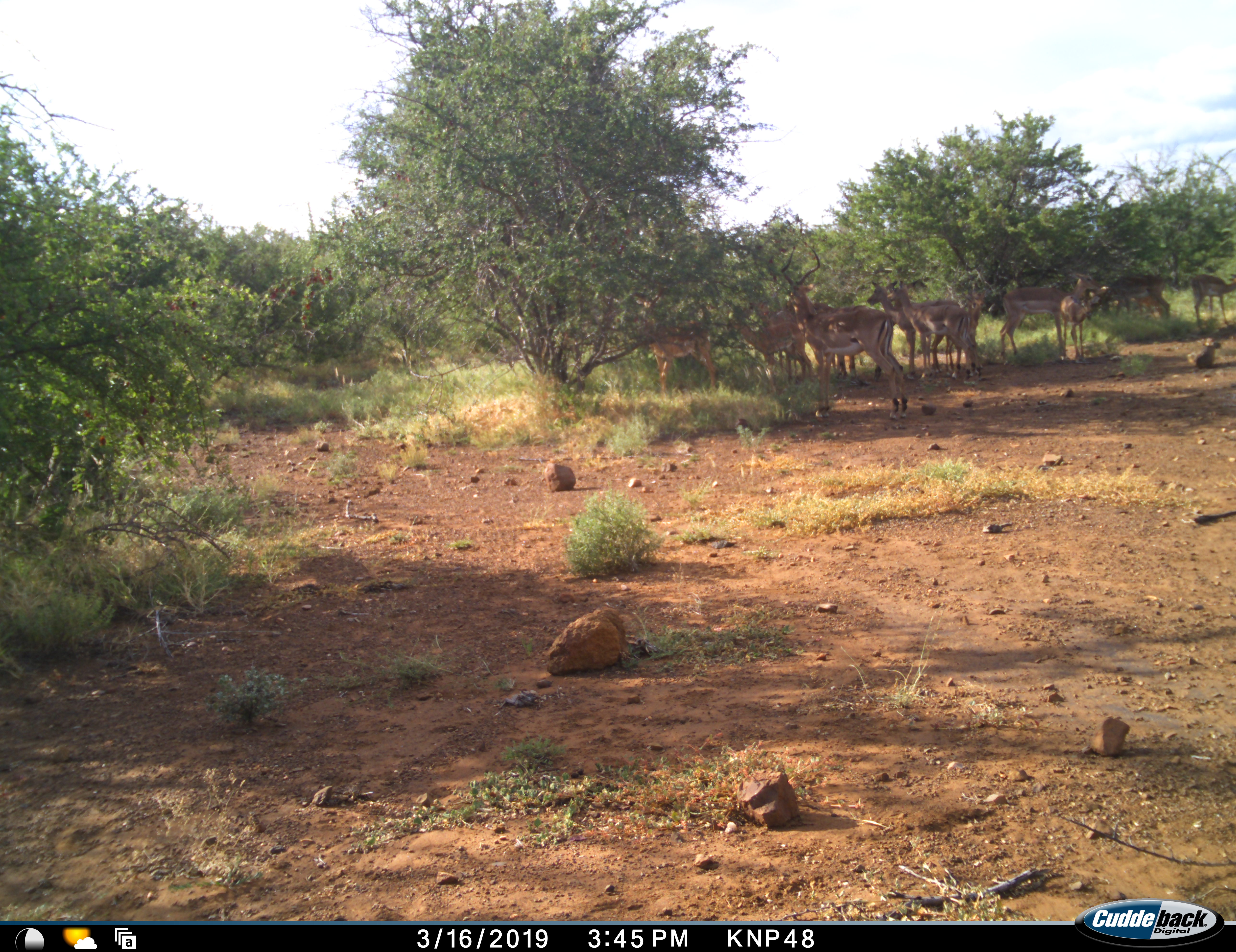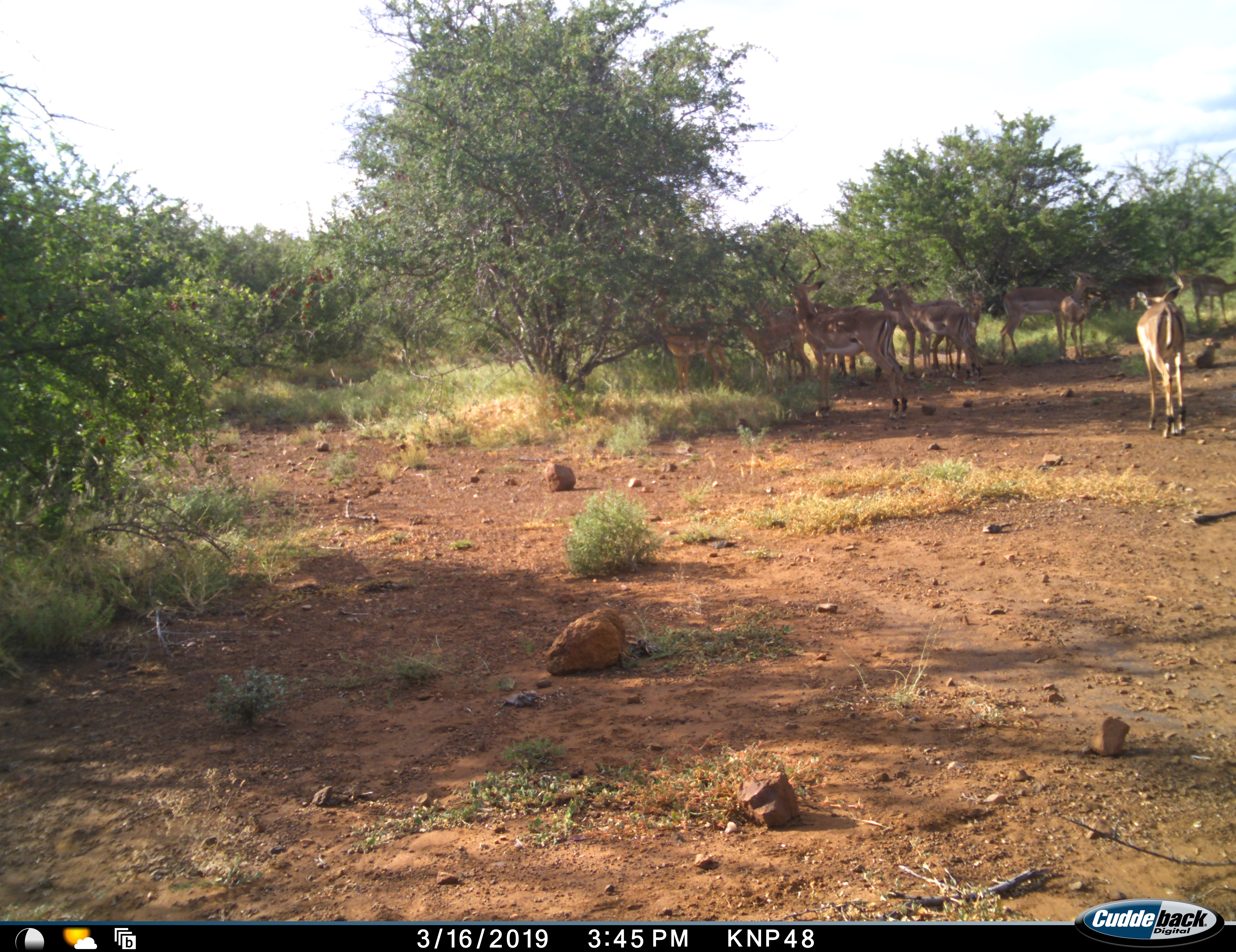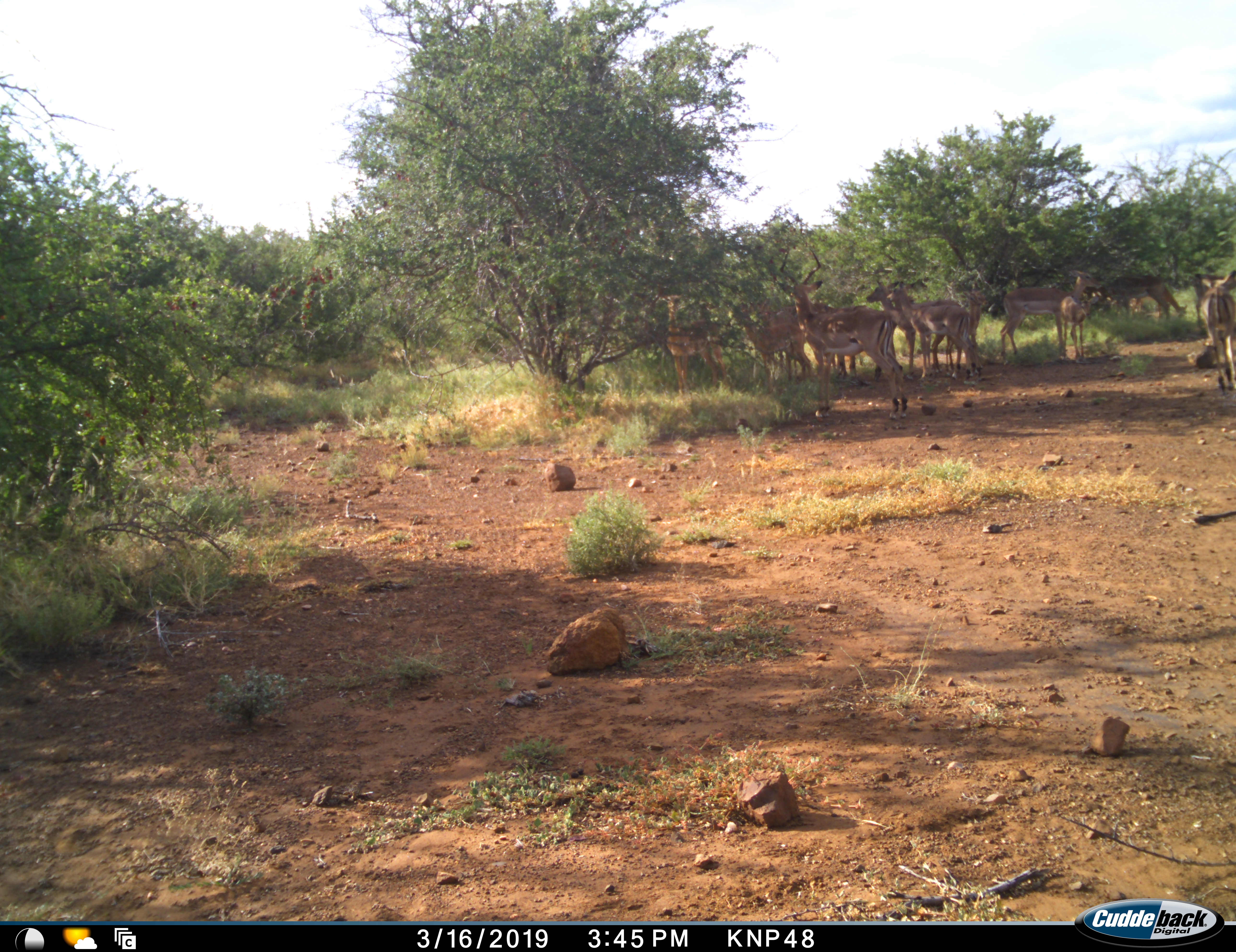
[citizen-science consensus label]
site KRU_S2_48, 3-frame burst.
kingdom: Animalia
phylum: Chordata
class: Mammalia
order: Artiodactyla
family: Bovidae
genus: Aepyceros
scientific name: Aepyceros melampus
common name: impala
Impala (Aepyceros melampus), count 11-50. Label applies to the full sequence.